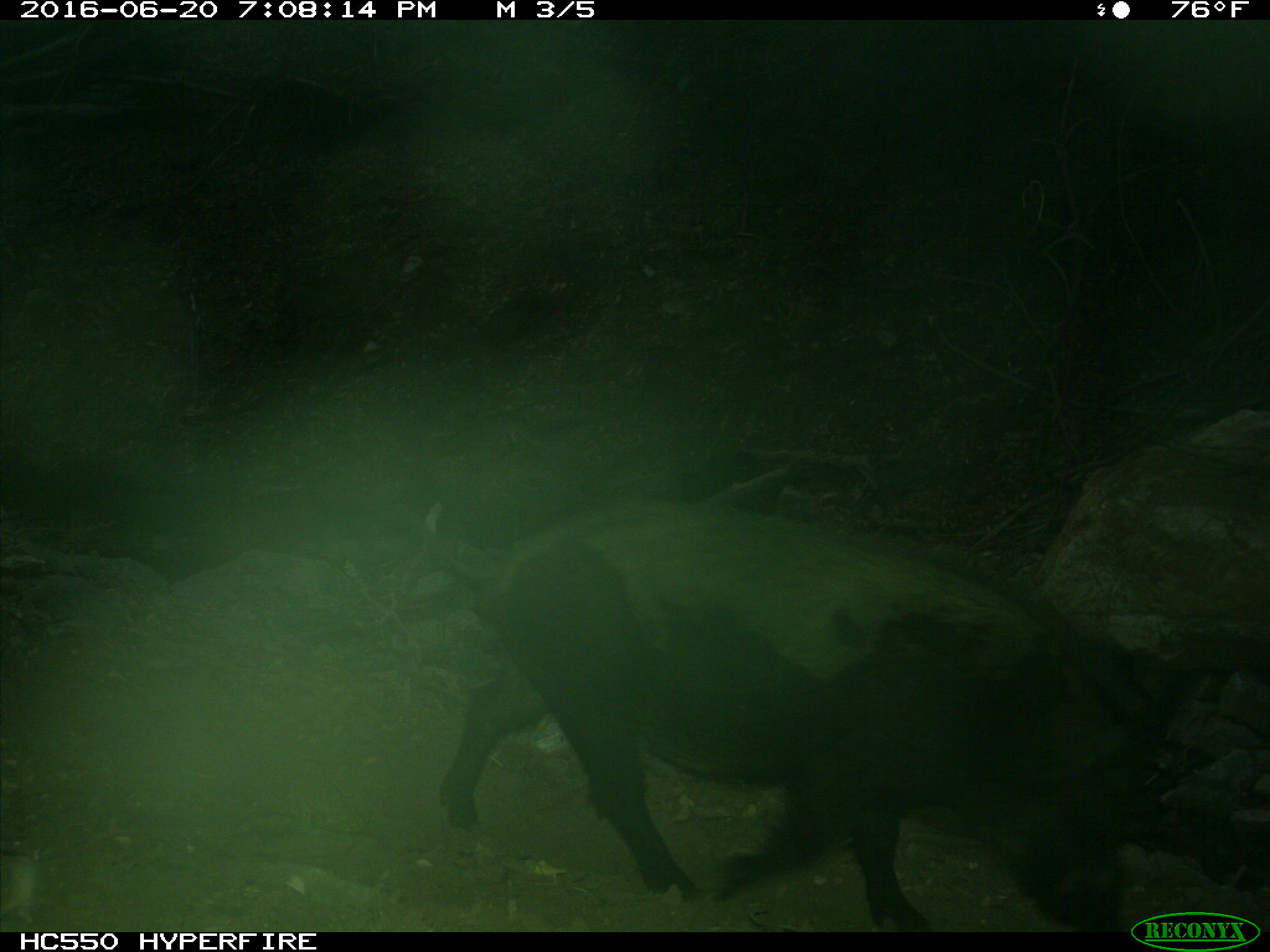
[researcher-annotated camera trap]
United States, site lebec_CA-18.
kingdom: Animalia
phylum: Chordata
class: Mammalia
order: Artiodactyla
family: Suidae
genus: Sus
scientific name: Sus scrofa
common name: wild boar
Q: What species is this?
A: Sus scrofa (wild boar).